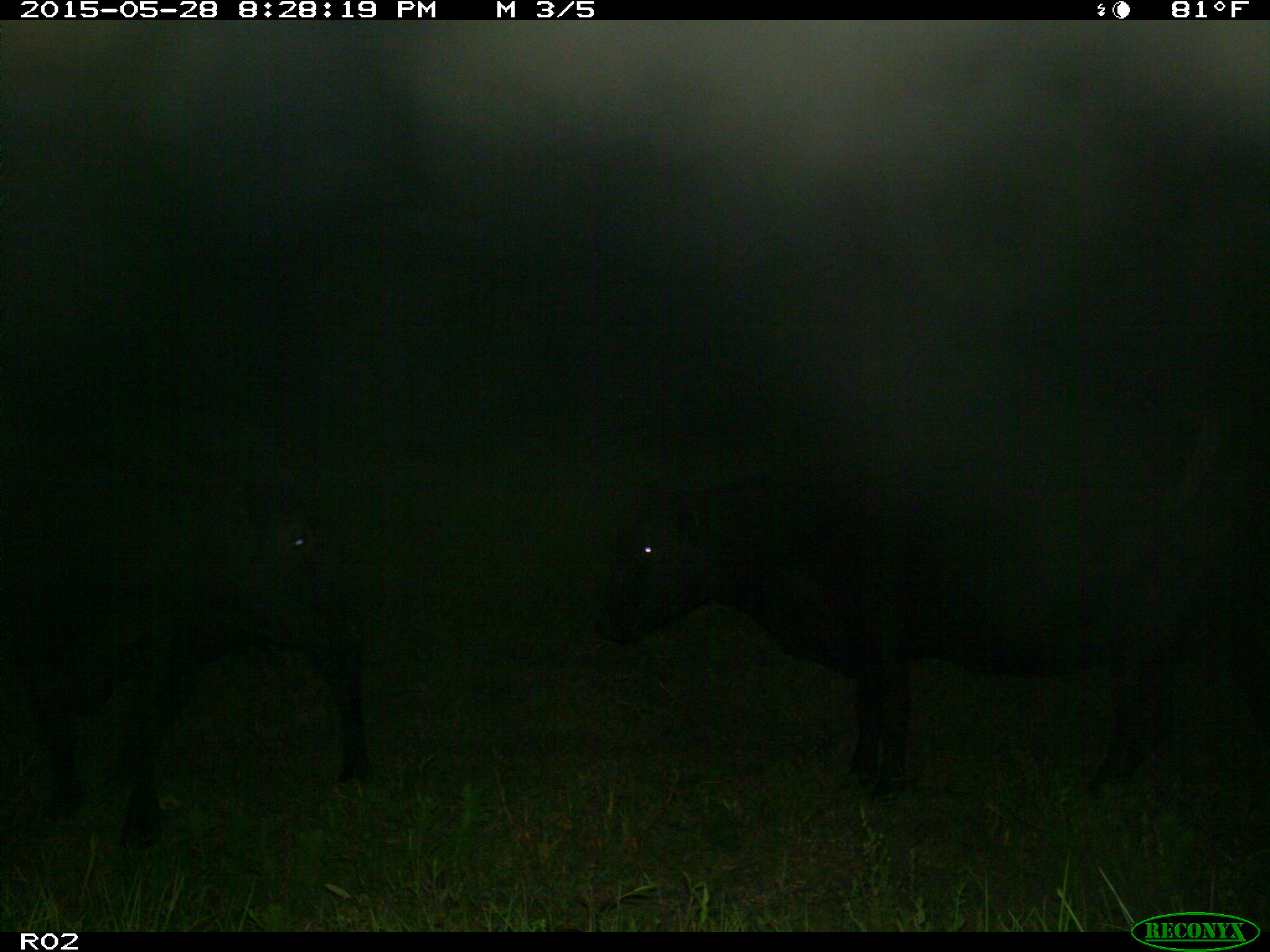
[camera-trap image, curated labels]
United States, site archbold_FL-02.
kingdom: Animalia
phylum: Chordata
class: Mammalia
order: Artiodactyla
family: Bovidae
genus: Bos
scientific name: Bos taurus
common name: domestic cow